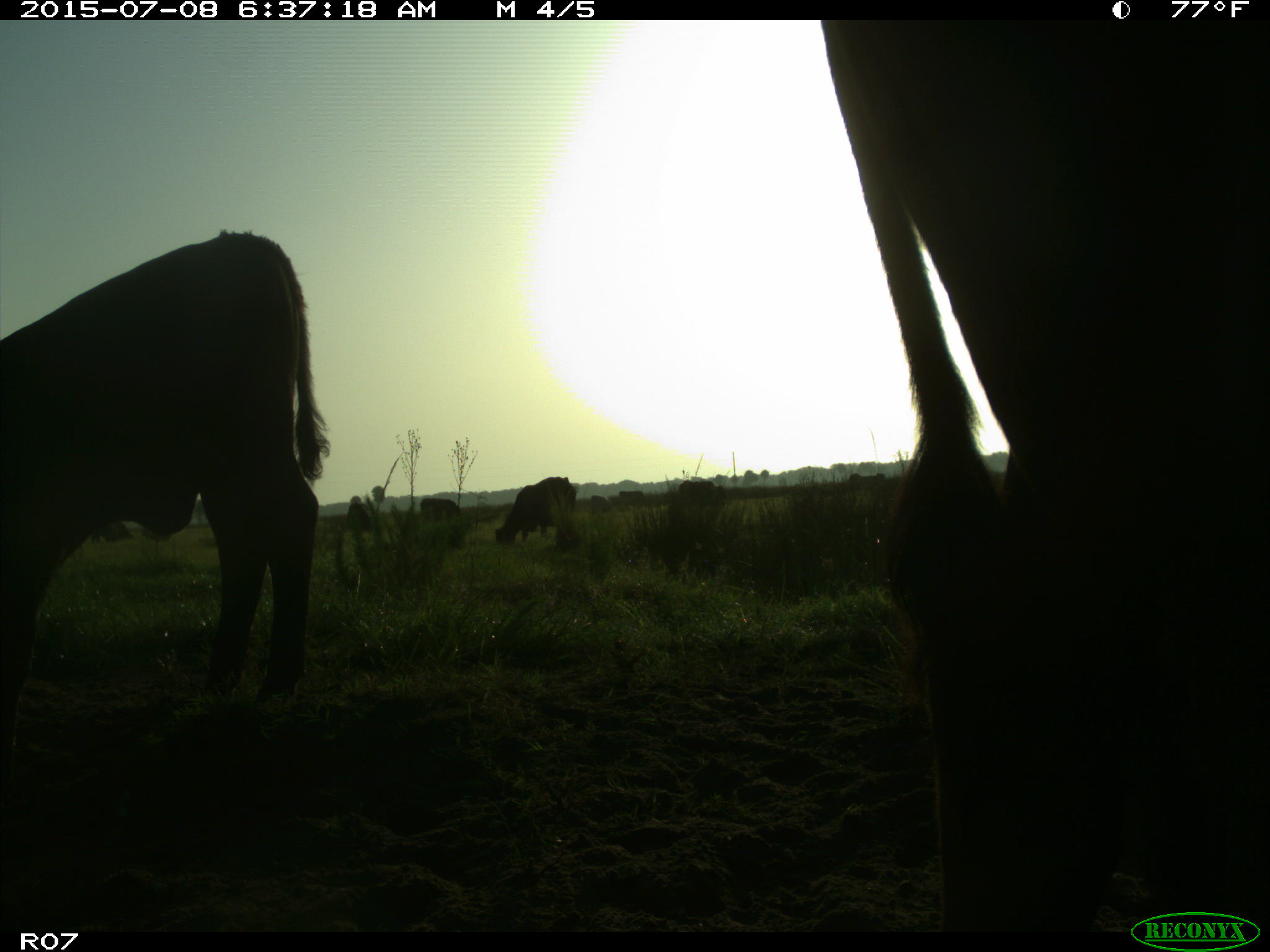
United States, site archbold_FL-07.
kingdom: Animalia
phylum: Chordata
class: Mammalia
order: Artiodactyla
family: Bovidae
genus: Bos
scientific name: Bos taurus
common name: domestic cow